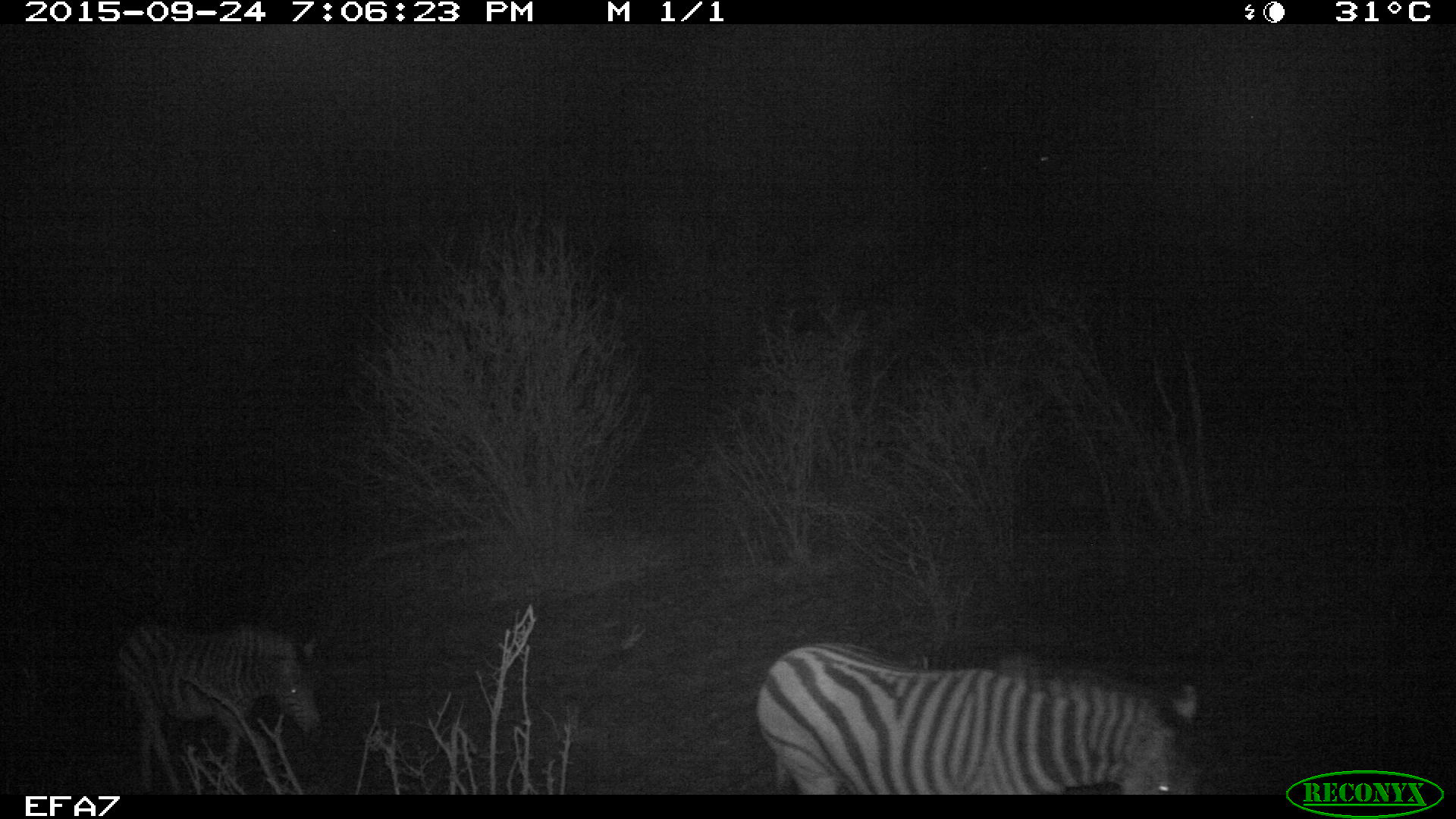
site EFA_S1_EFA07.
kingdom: Animalia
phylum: Chordata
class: Mammalia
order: Perissodactyla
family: Equidae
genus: Equus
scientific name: Equus quagga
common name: plains zebra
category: zebraplains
Zebraplains (plains zebra) (Equus quagga), count 1. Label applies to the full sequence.